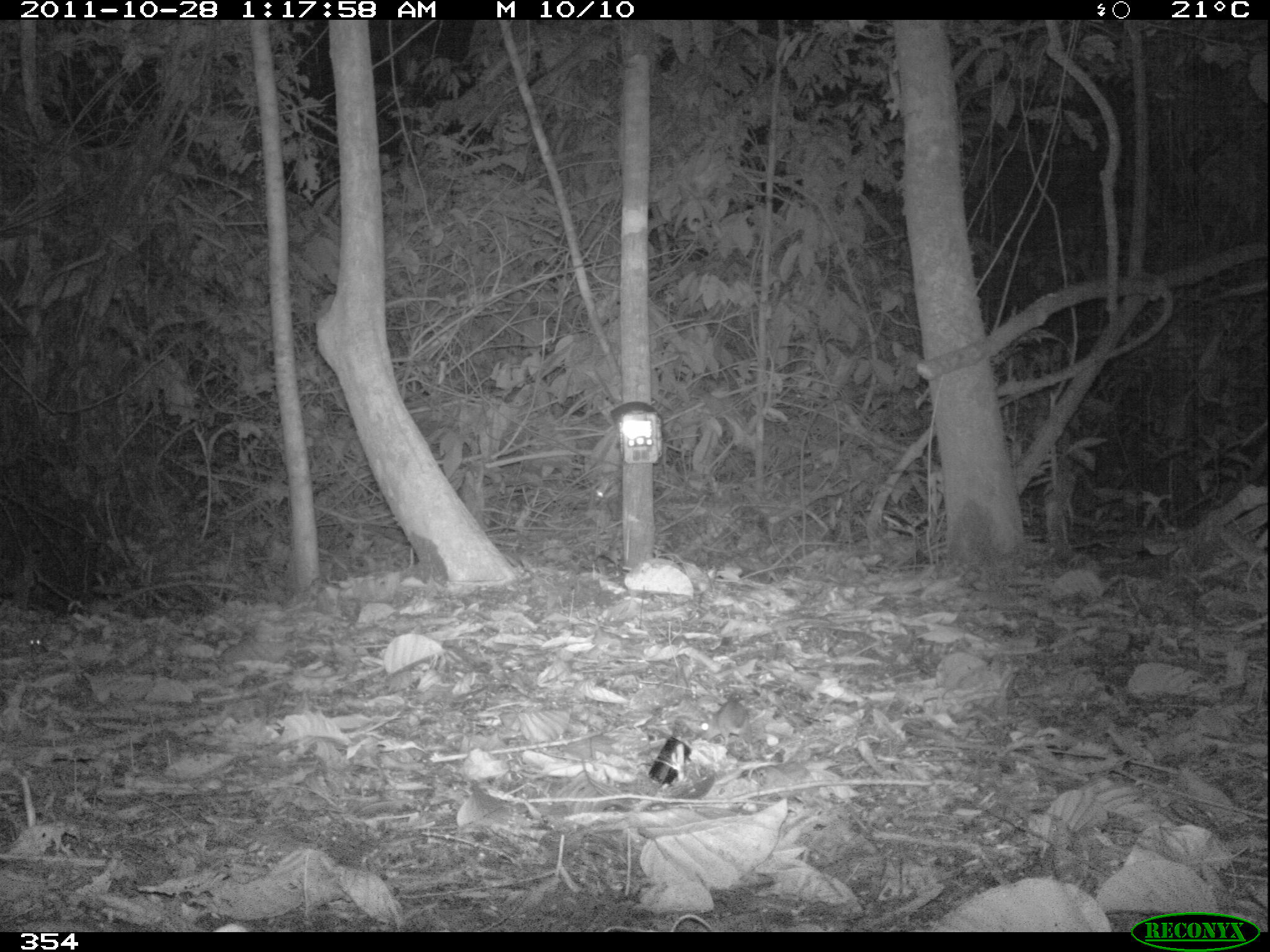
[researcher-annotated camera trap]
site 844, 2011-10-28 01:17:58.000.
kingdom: Animalia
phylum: Chordata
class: Mammalia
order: Rodentia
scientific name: Rodentia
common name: rodents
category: unknown rodent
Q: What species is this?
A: Unknown rodent (rodents) (Rodentia).